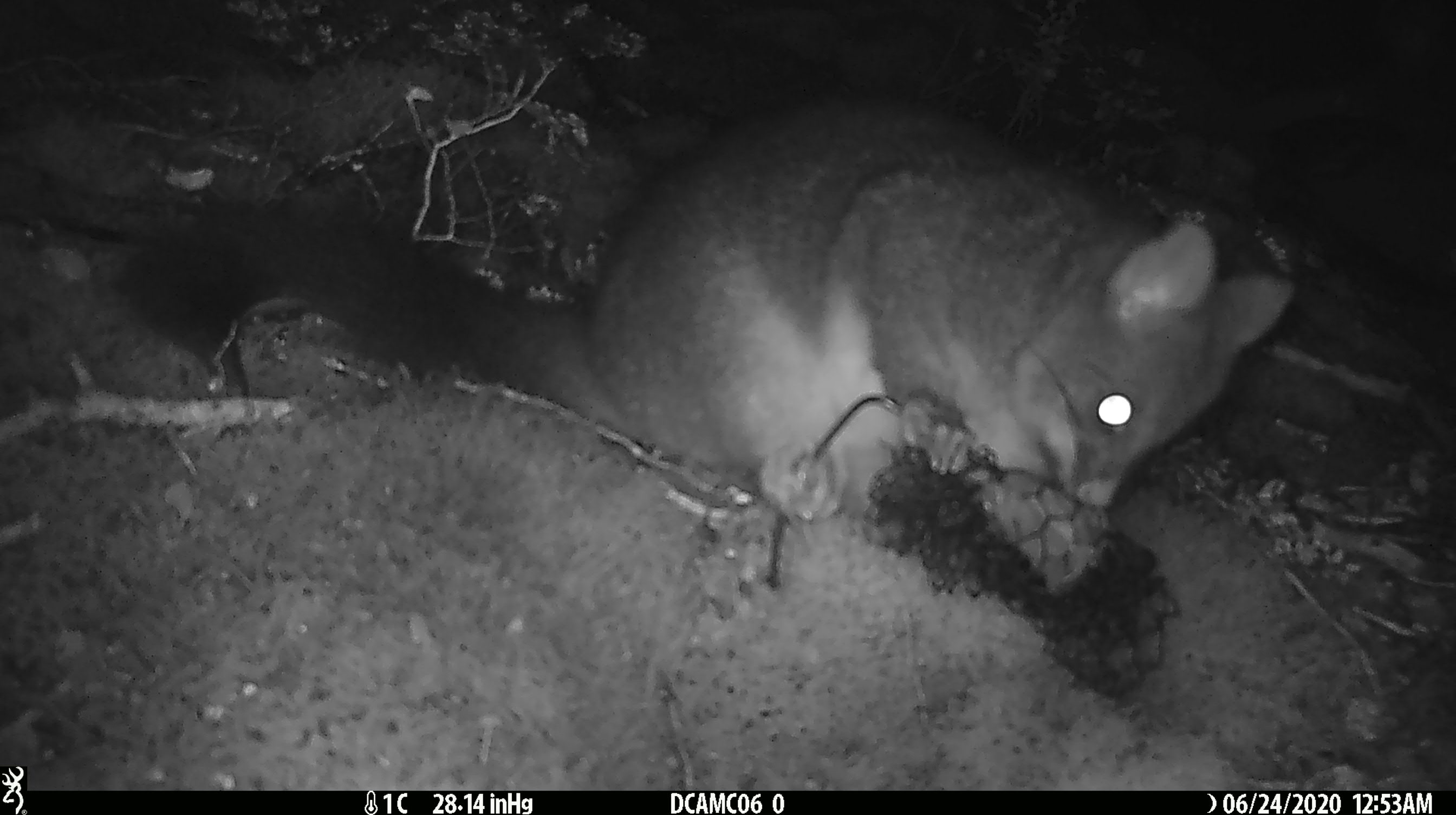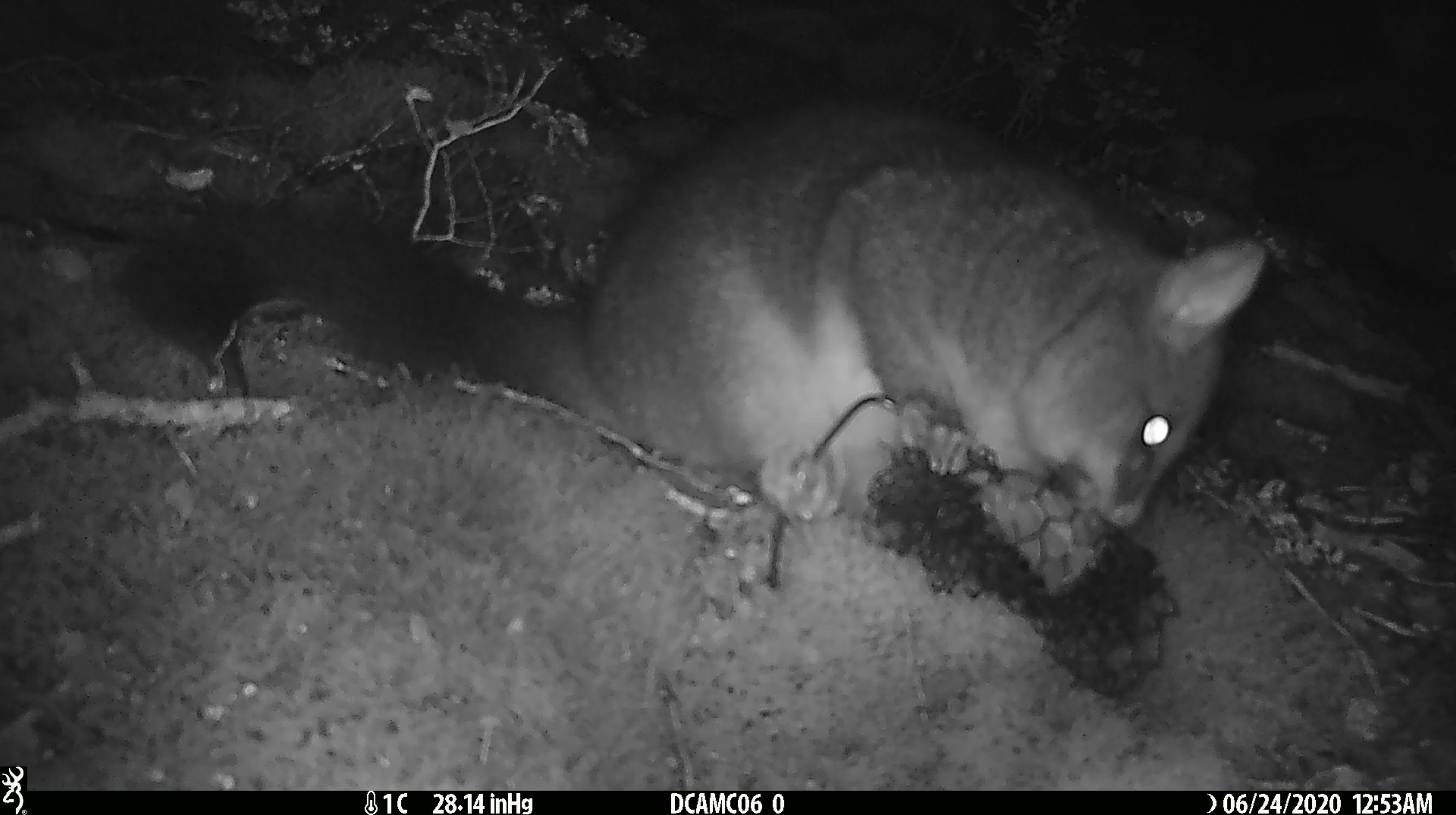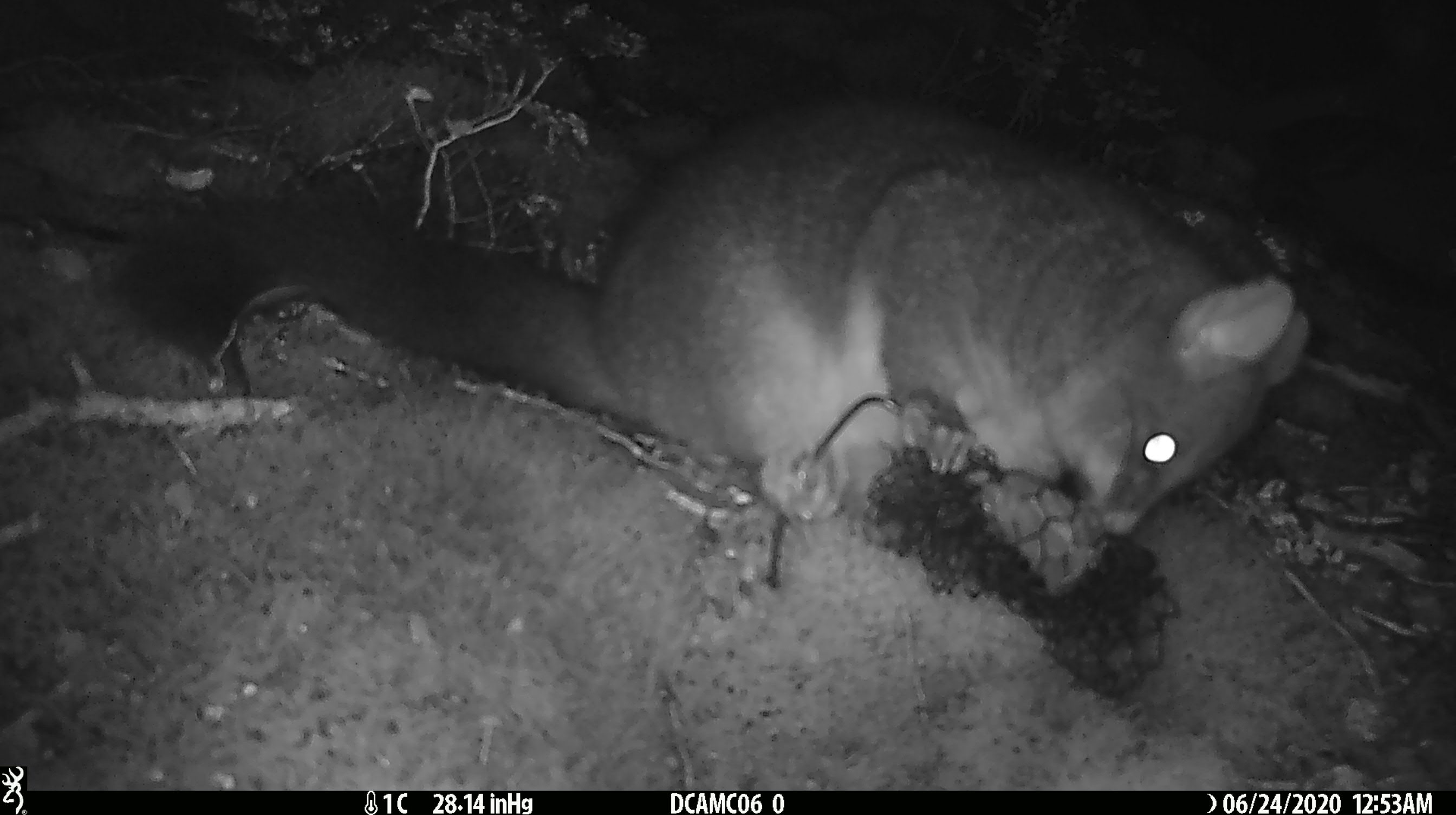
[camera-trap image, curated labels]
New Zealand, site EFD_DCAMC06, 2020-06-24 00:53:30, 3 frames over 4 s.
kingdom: Animalia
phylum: Chordata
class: Mammalia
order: Diprotodontia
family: Phalangeridae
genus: Trichosurus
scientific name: Trichosurus vulpecula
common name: common brushtail possum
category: possum